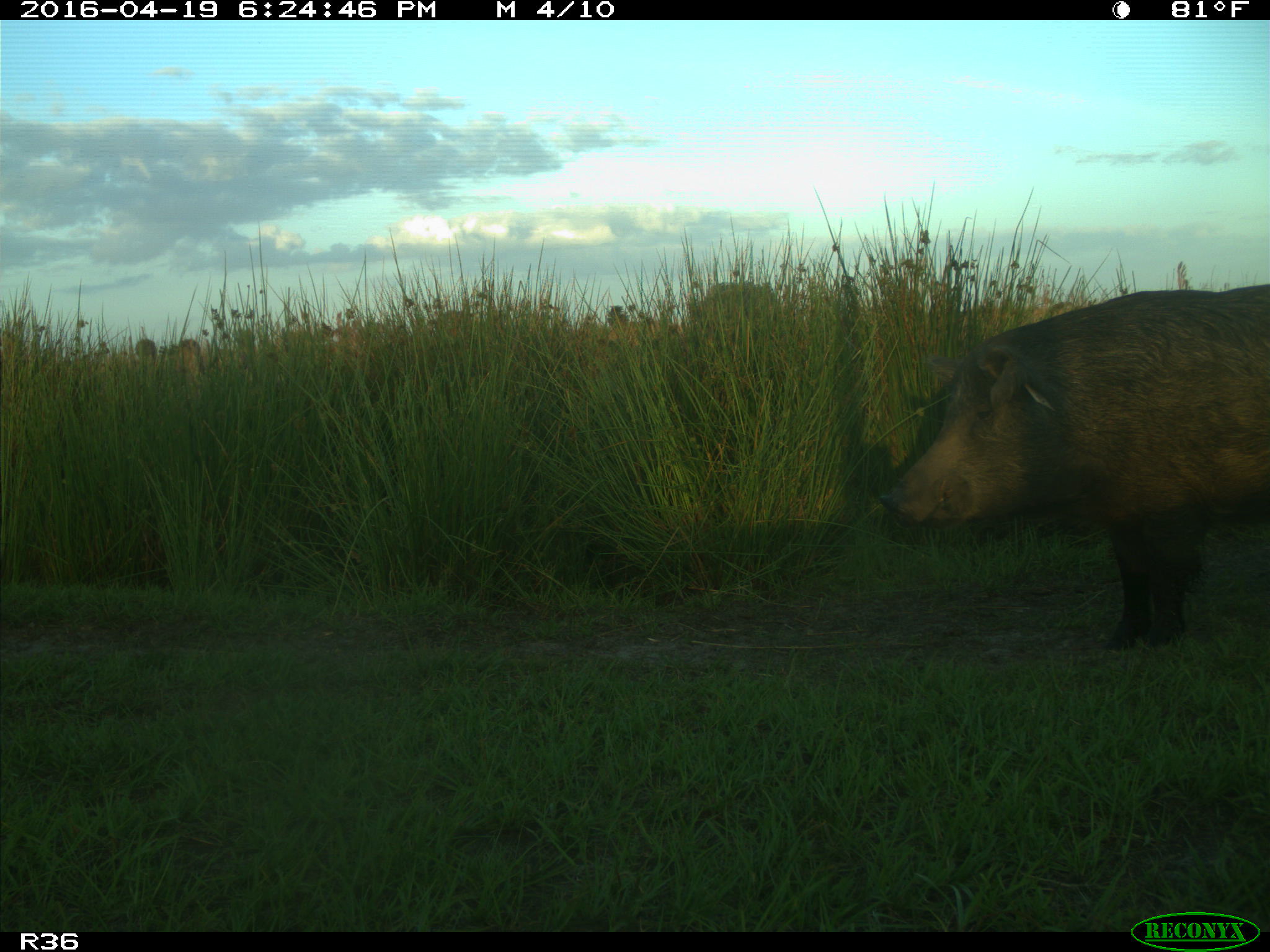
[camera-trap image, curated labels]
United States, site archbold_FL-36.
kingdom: Animalia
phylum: Chordata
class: Mammalia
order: Artiodactyla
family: Suidae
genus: Sus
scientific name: Sus scrofa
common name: wild boar